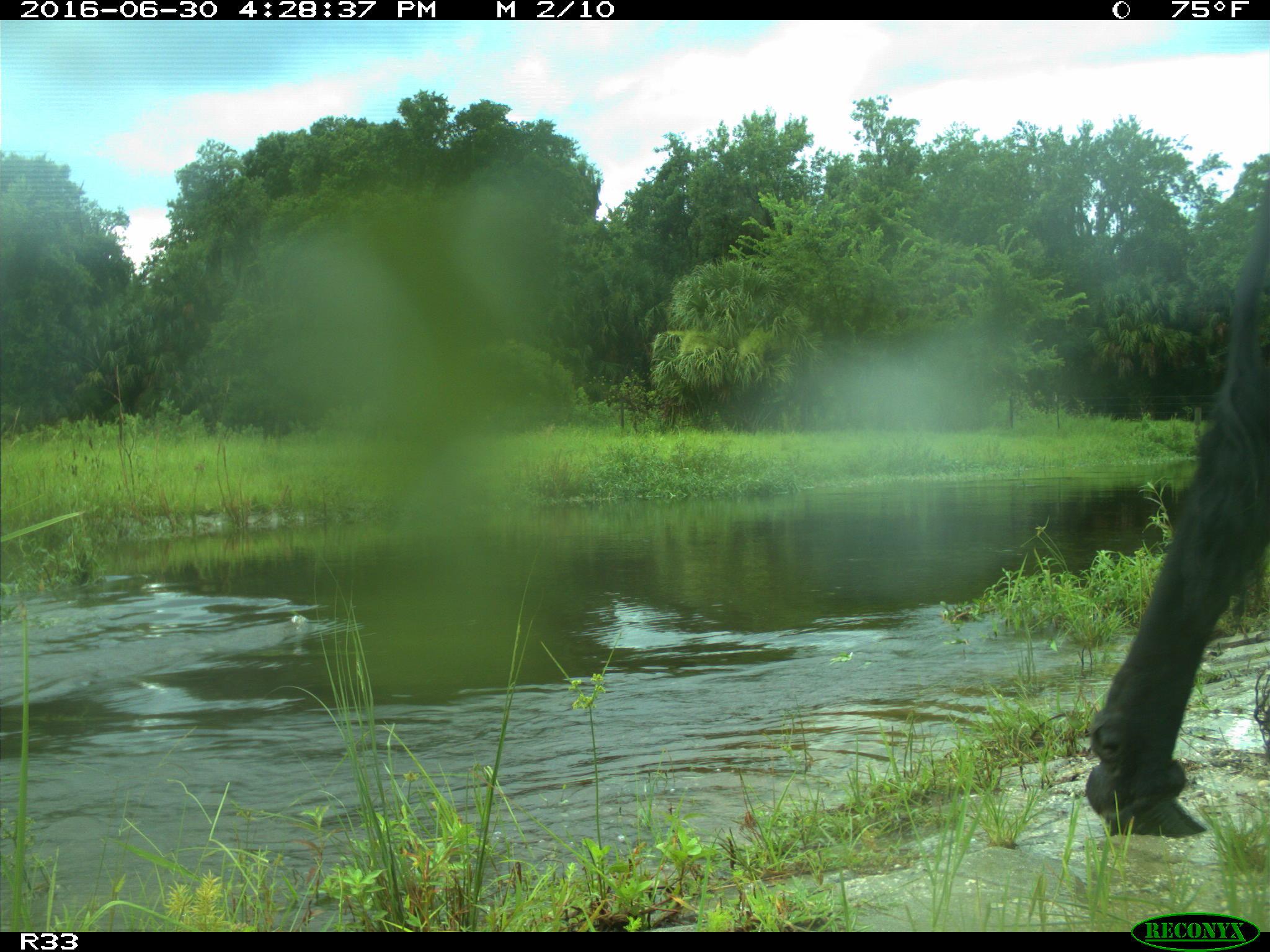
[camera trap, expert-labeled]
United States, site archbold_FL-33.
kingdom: Animalia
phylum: Chordata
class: Mammalia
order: Artiodactyla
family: Bovidae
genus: Bos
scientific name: Bos taurus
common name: domestic cow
Bos taurus (domestic cow).